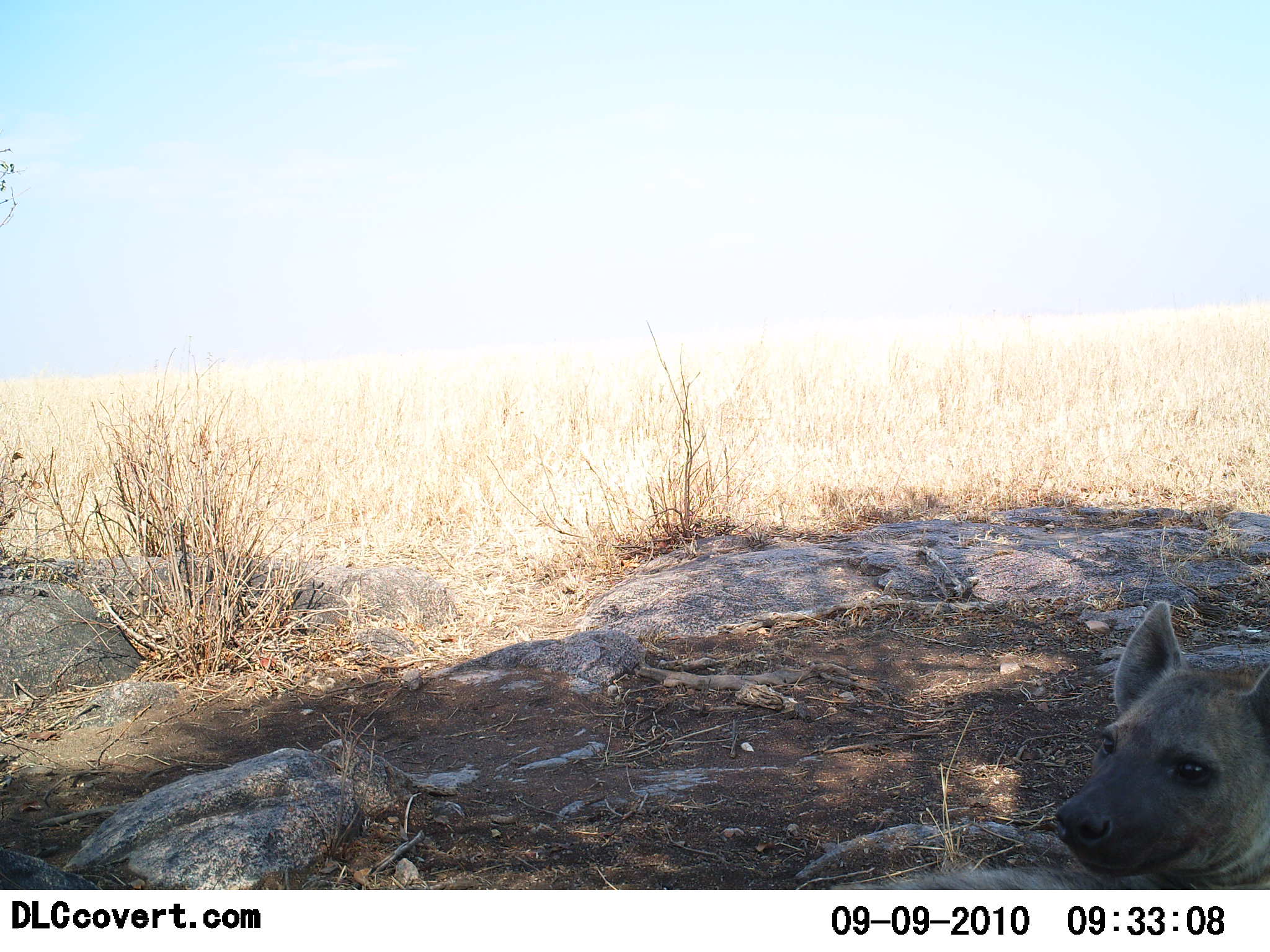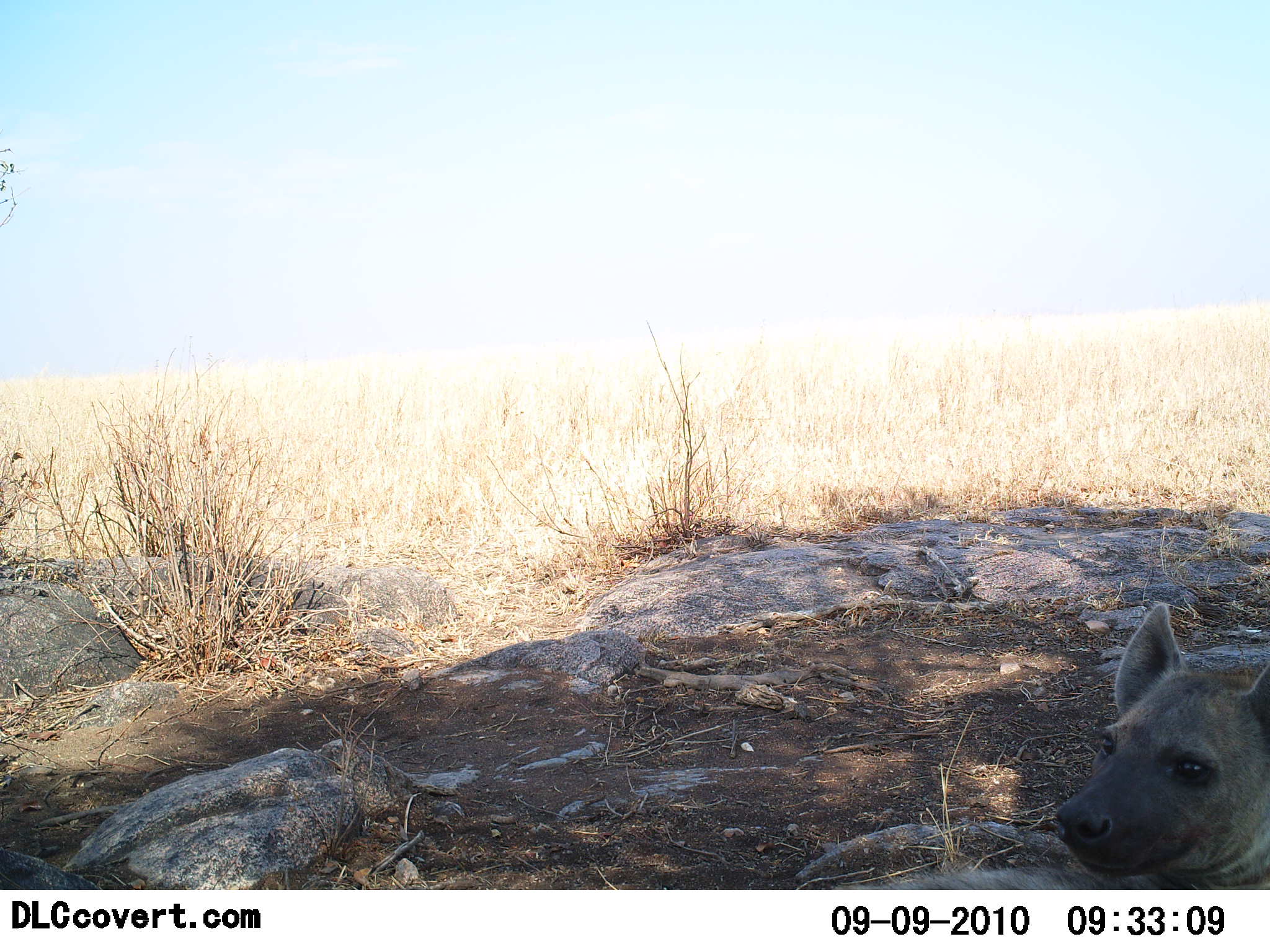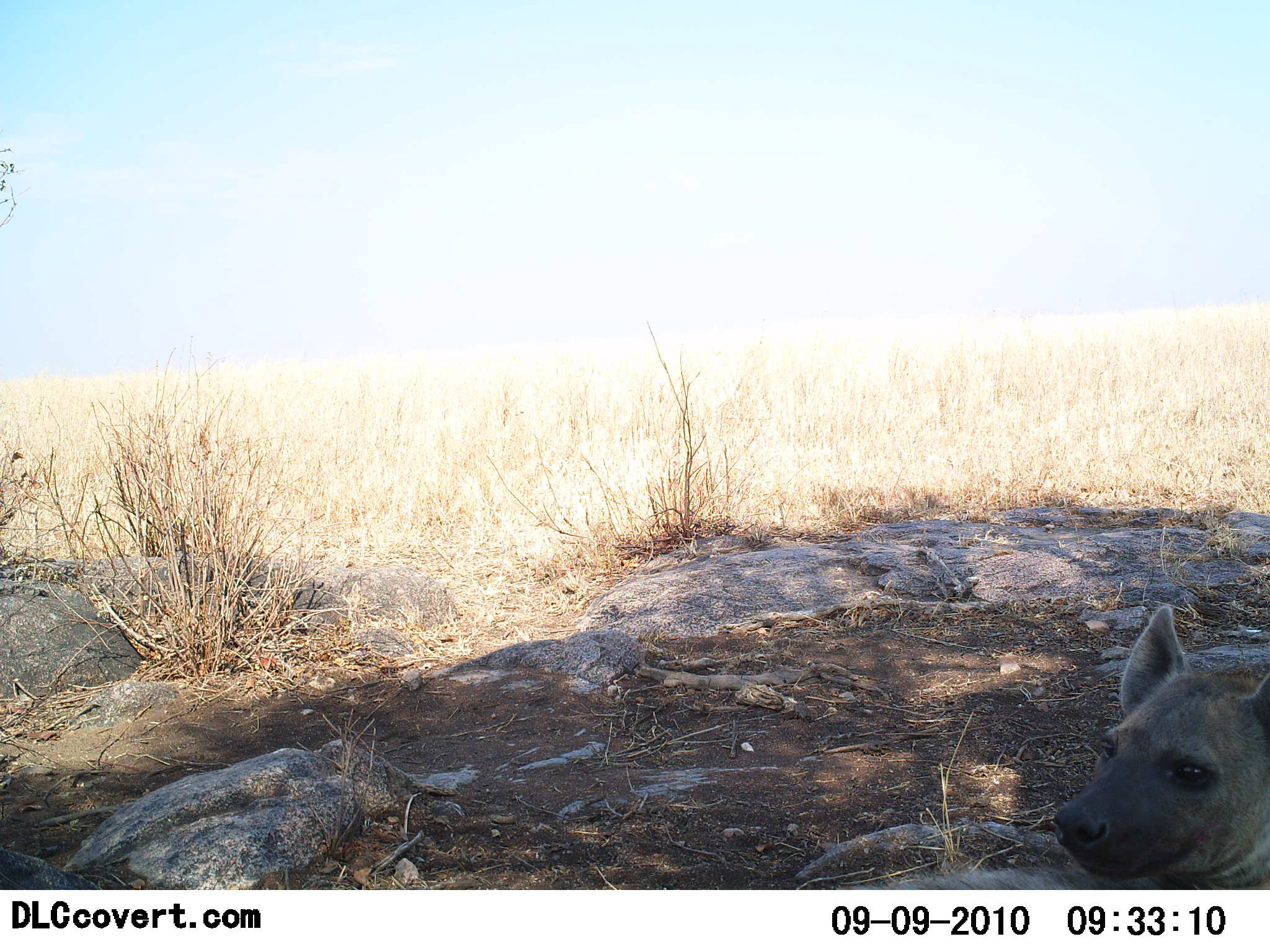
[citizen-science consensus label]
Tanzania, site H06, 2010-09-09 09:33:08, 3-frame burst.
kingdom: Animalia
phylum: Chordata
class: Mammalia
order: Carnivora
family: Hyaenidae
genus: Crocuta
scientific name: Crocuta crocuta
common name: spotted hyena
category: hyenaspotted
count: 1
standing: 0%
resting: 100%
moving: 0%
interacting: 0%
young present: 0%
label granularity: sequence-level